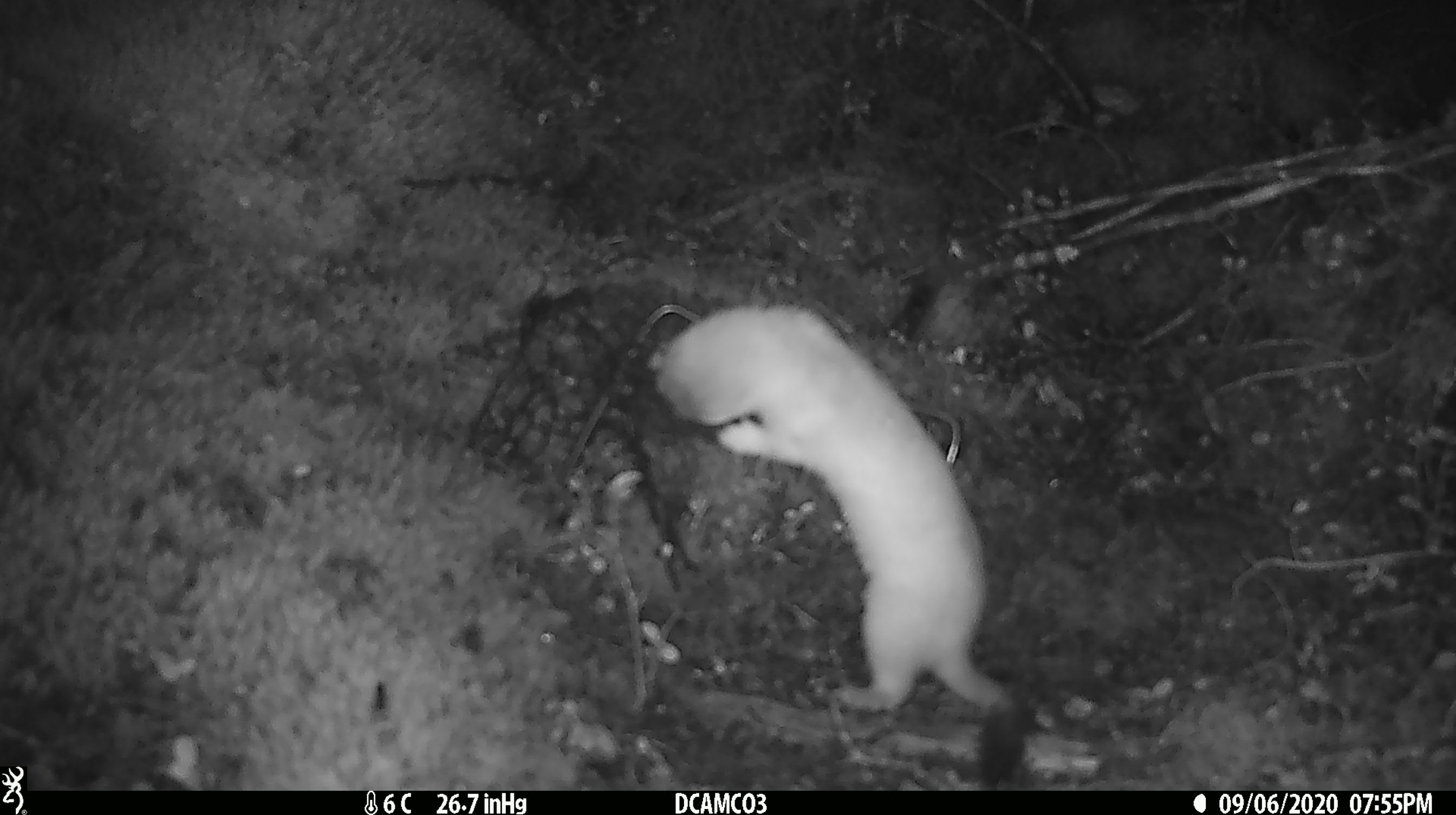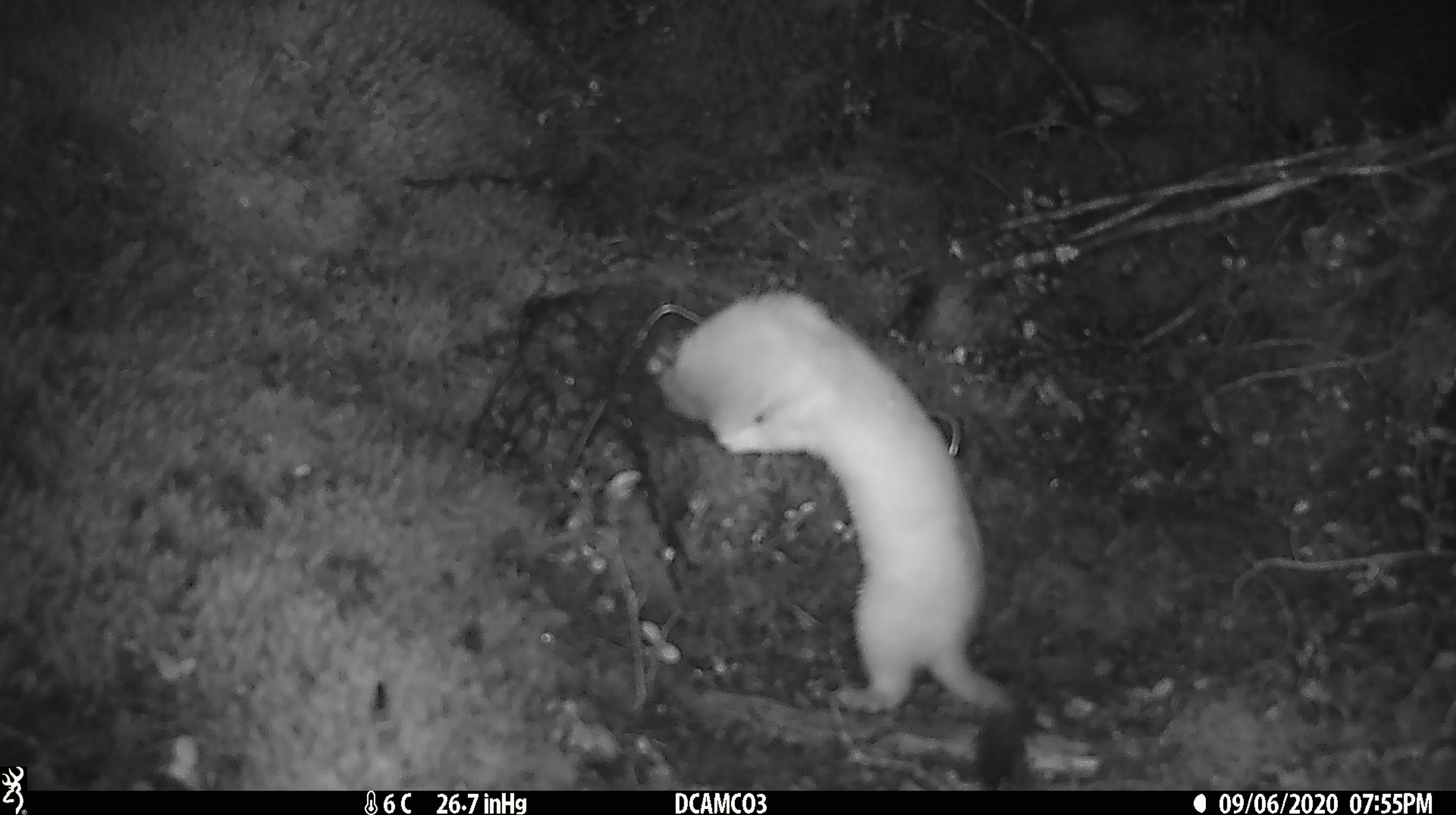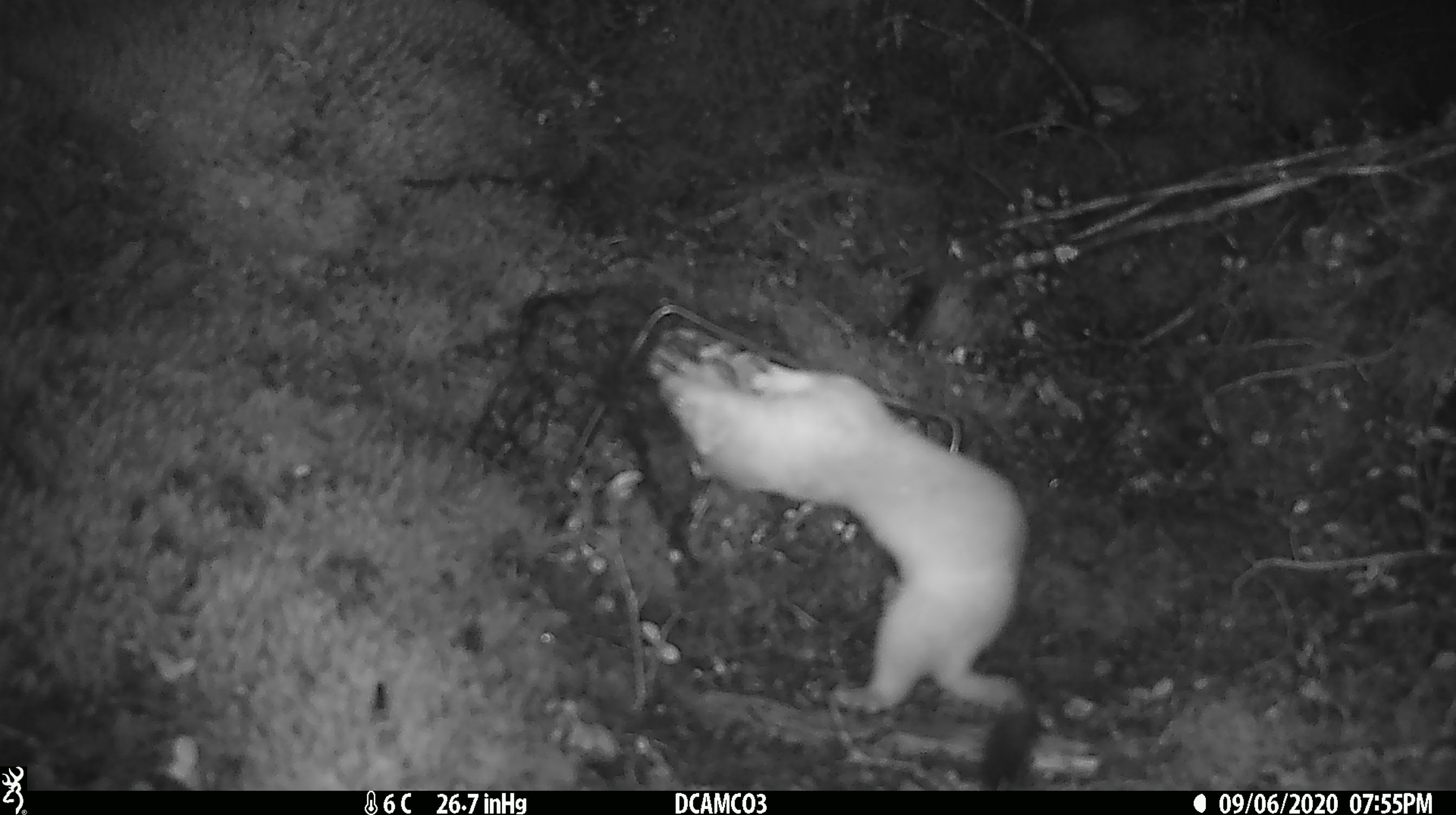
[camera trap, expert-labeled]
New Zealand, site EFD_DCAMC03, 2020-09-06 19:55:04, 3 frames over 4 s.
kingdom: Animalia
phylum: Chordata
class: Mammalia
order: Carnivora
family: Mustelidae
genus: Mustela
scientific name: Mustela erminea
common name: stoat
Stoat (Mustela erminea).